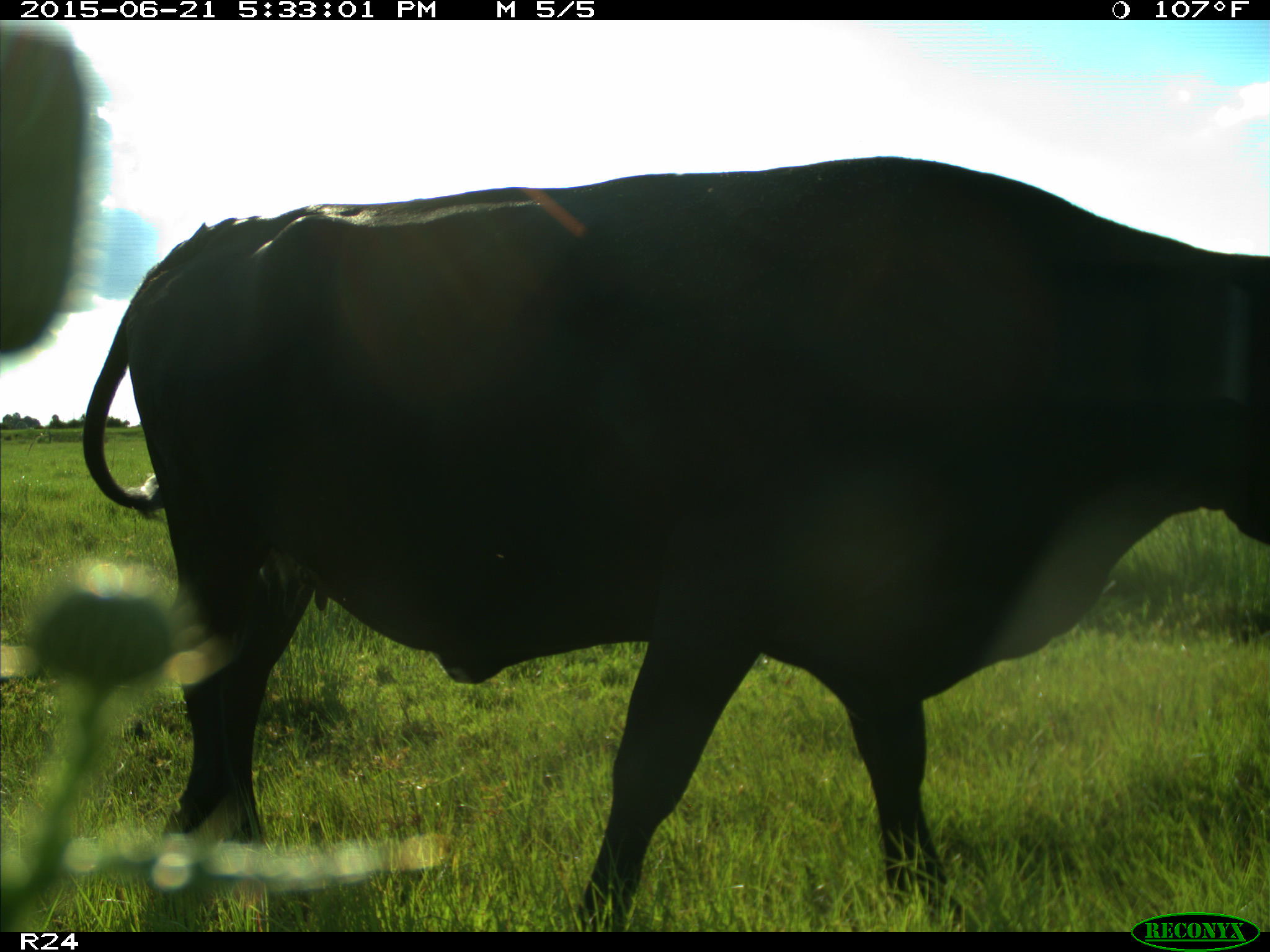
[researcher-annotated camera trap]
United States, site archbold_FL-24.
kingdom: Animalia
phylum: Chordata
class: Mammalia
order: Artiodactyla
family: Bovidae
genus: Bos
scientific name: Bos taurus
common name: domestic cow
Bos taurus (domestic cow).